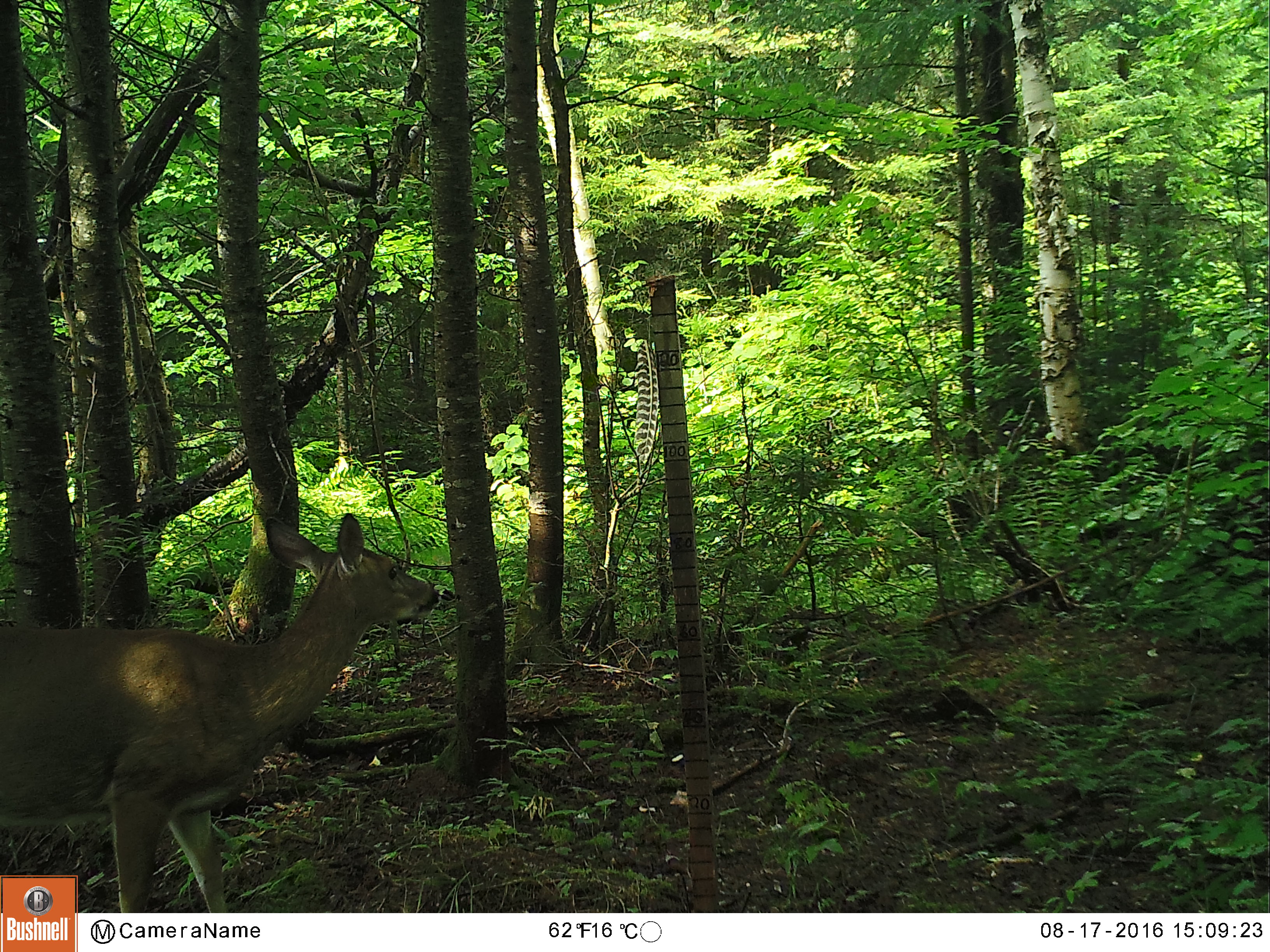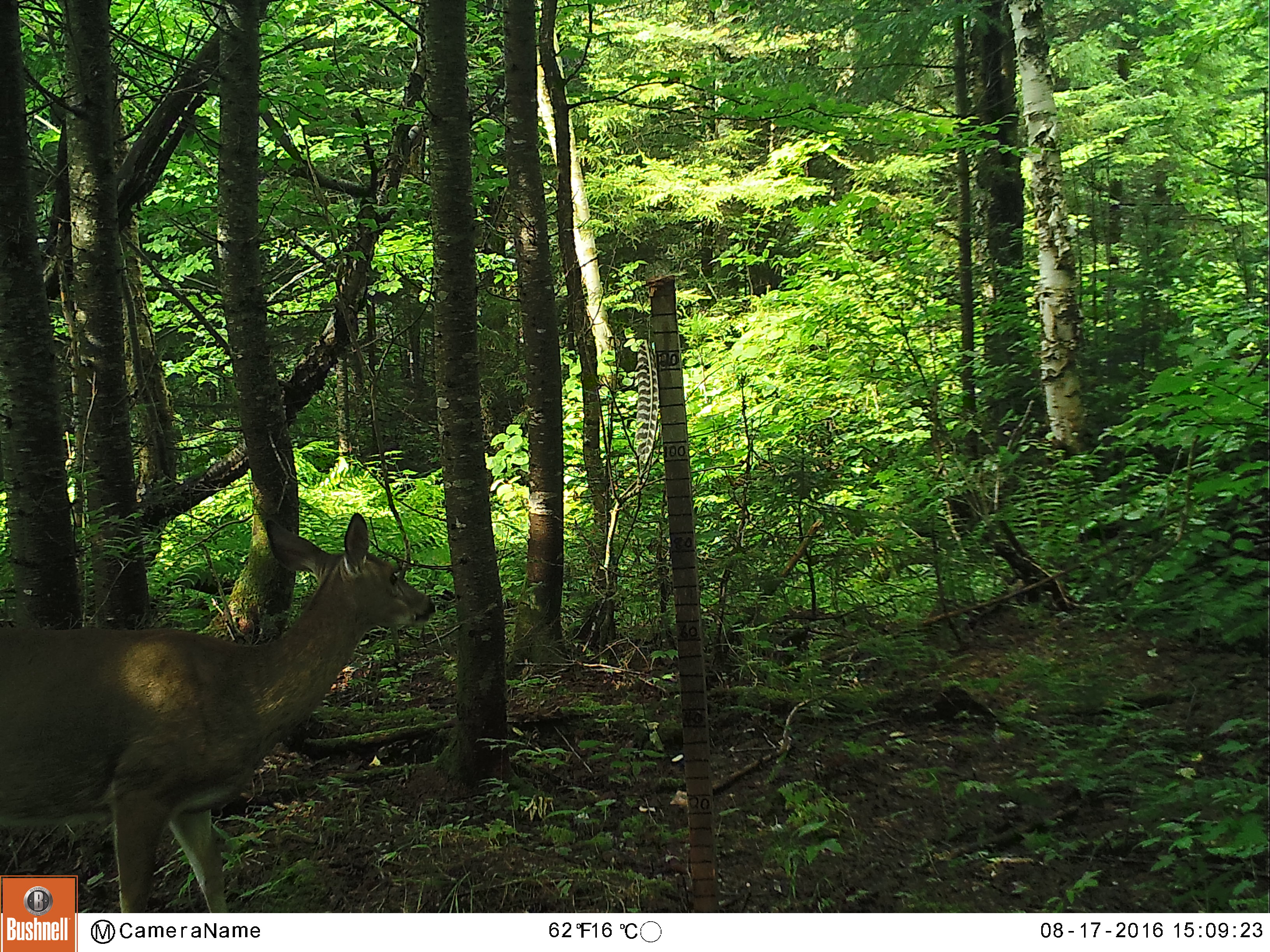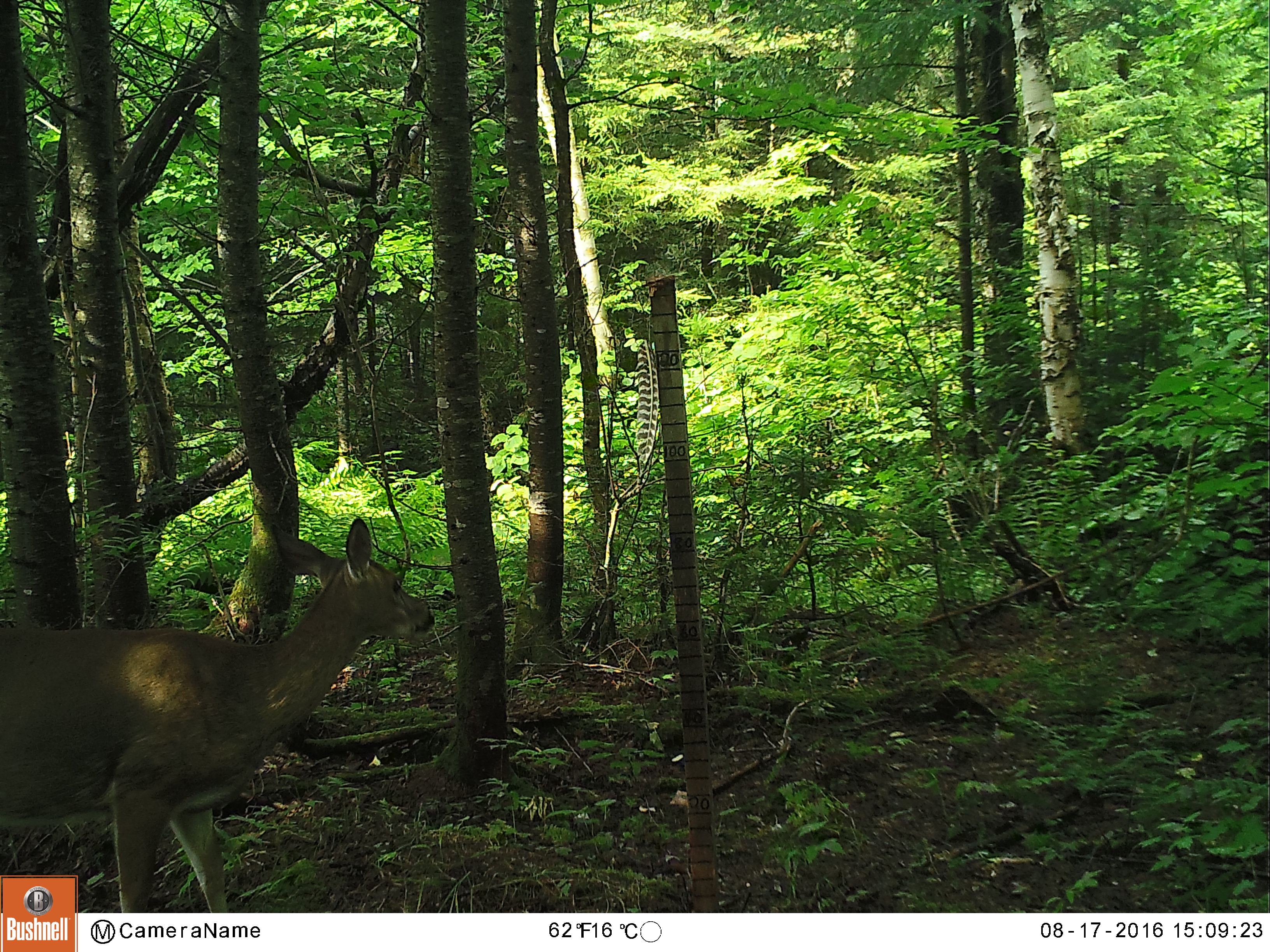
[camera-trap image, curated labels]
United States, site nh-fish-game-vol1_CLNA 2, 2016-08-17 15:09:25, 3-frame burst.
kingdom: Animalia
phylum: Chordata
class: Mammalia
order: Artiodactyla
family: Cervidae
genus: Odocoileus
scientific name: Odocoileus virginianus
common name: white-tailed deer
White-tailed deer (Odocoileus virginianus).